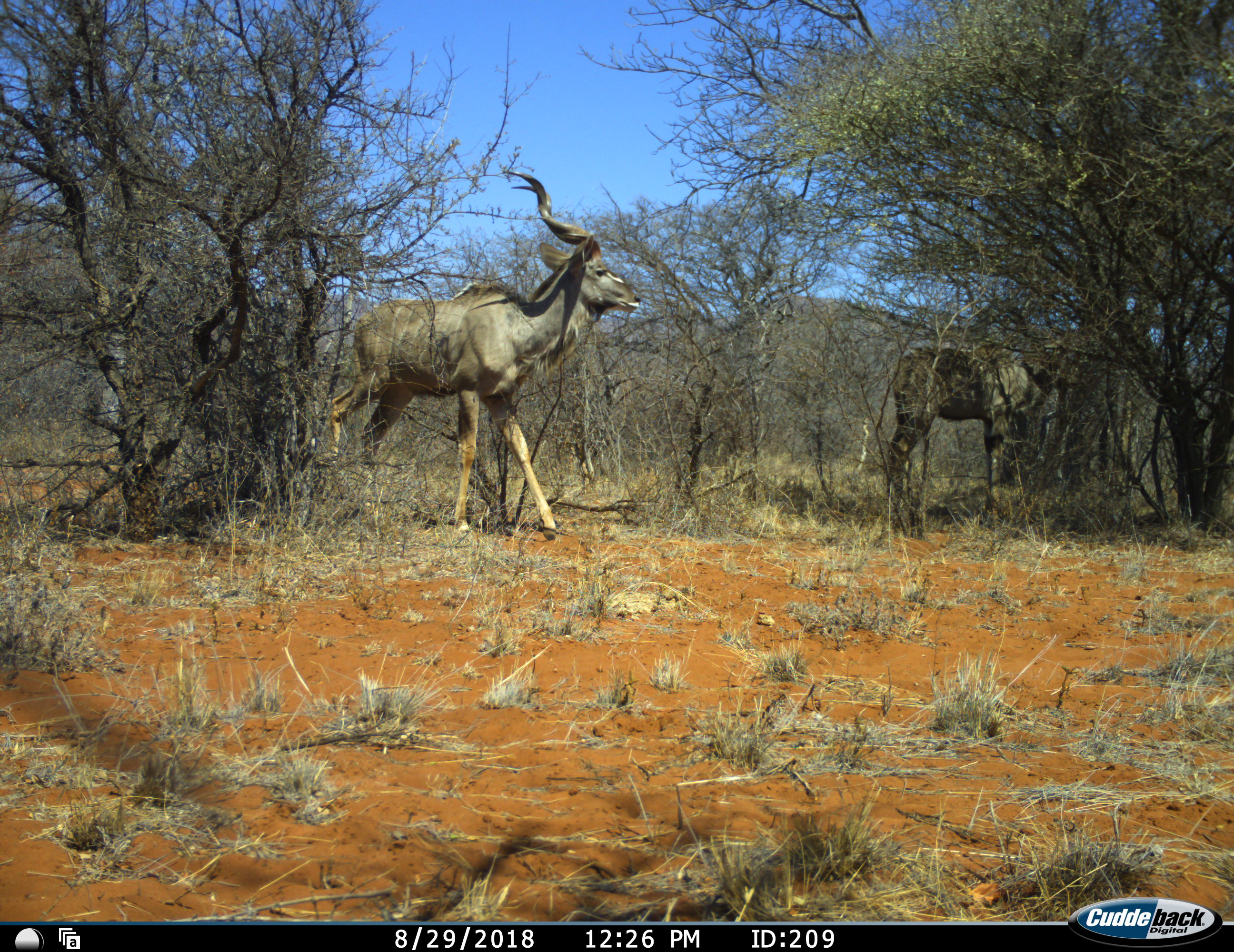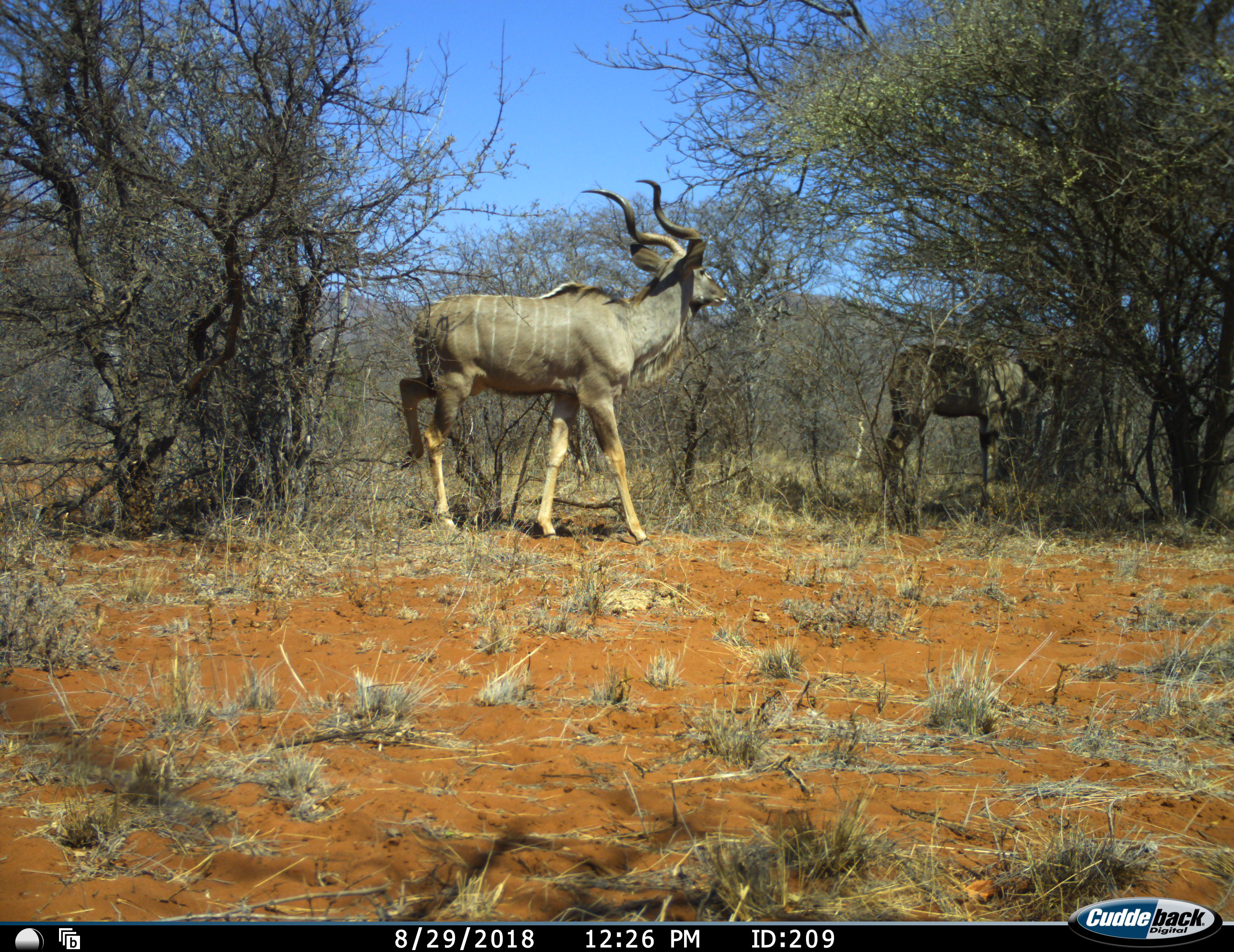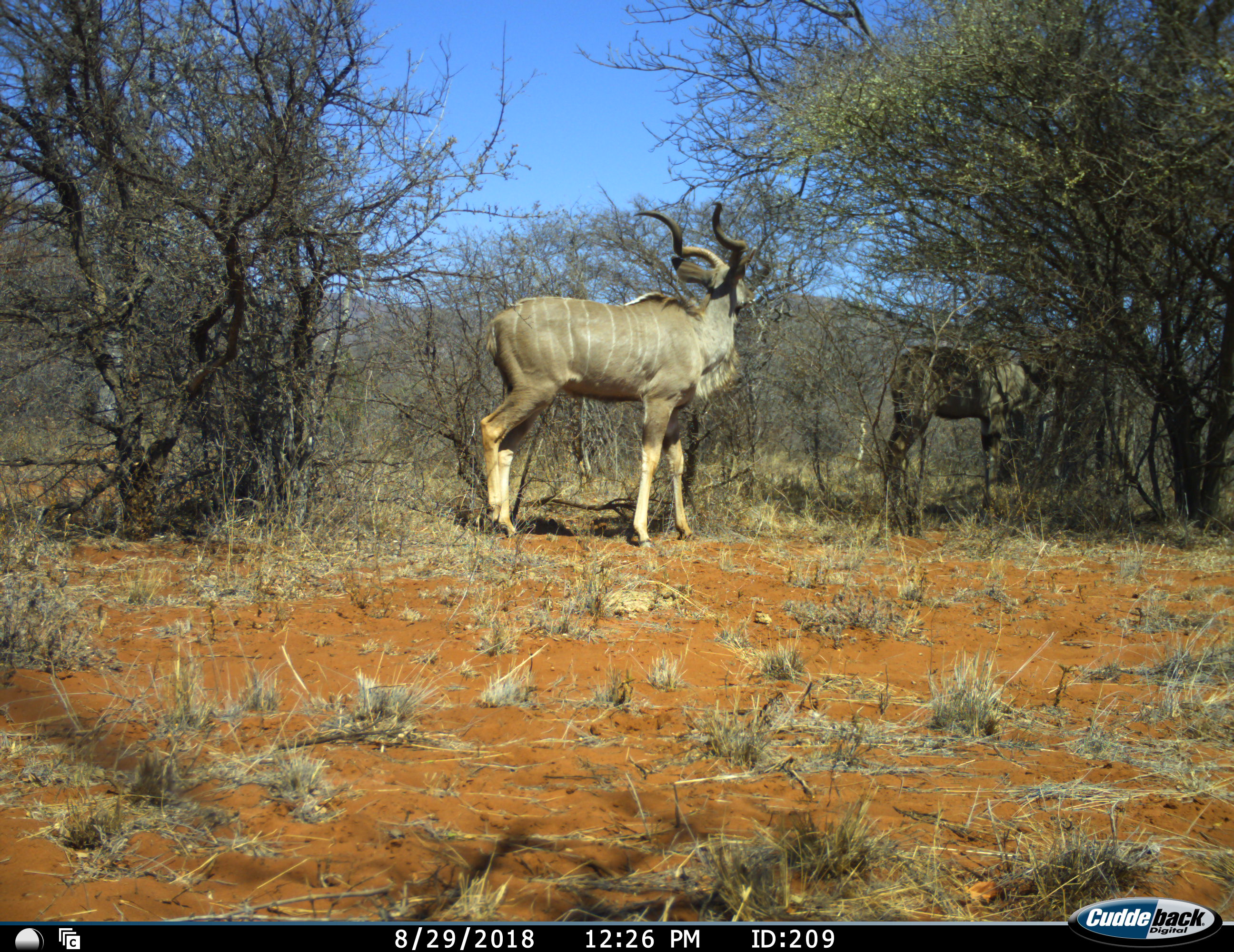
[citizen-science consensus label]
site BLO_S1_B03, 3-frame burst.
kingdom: Animalia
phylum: Chordata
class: Mammalia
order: Artiodactyla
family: Bovidae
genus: Tragelaphus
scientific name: Tragelaphus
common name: kudu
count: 2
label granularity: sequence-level